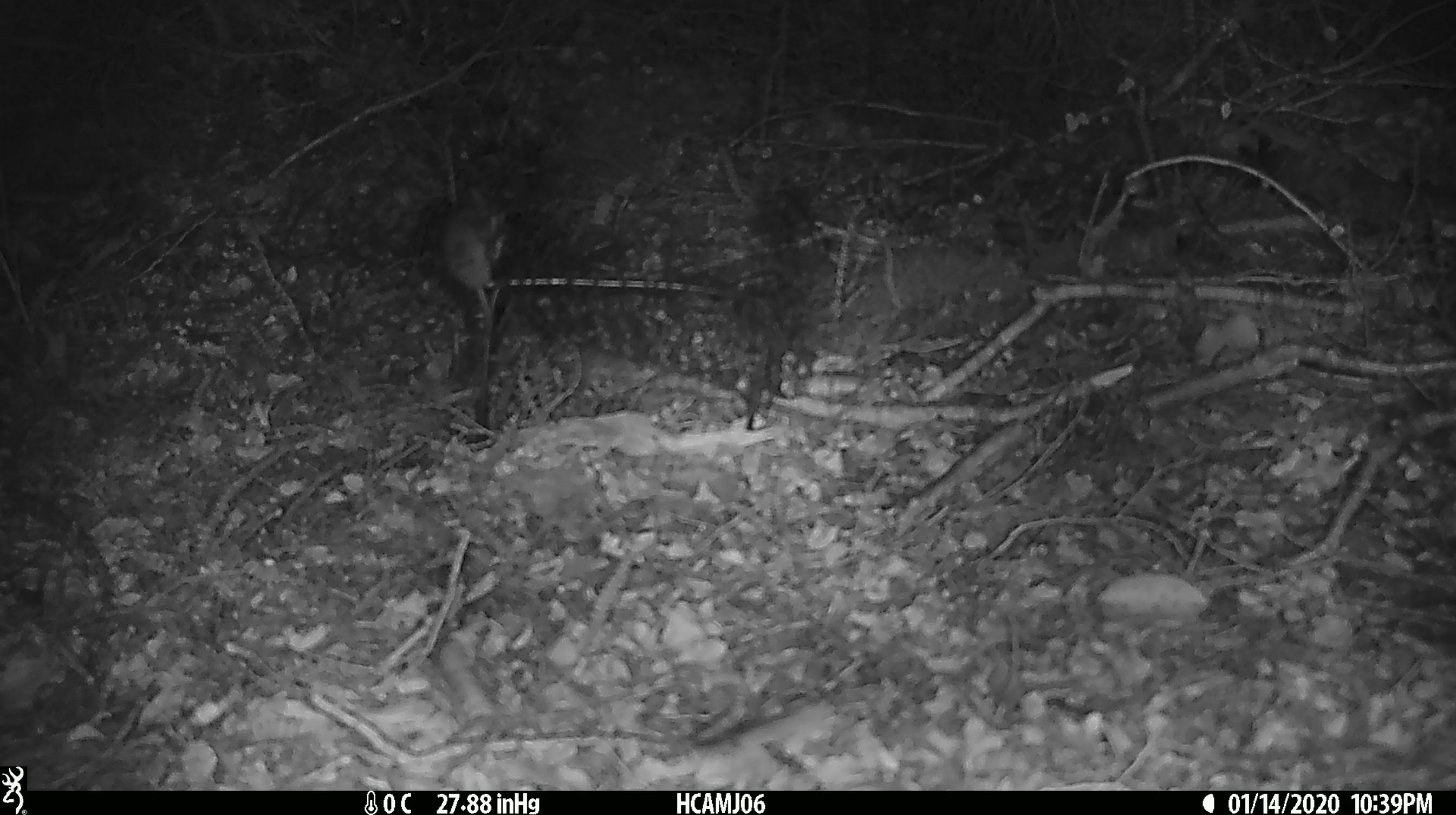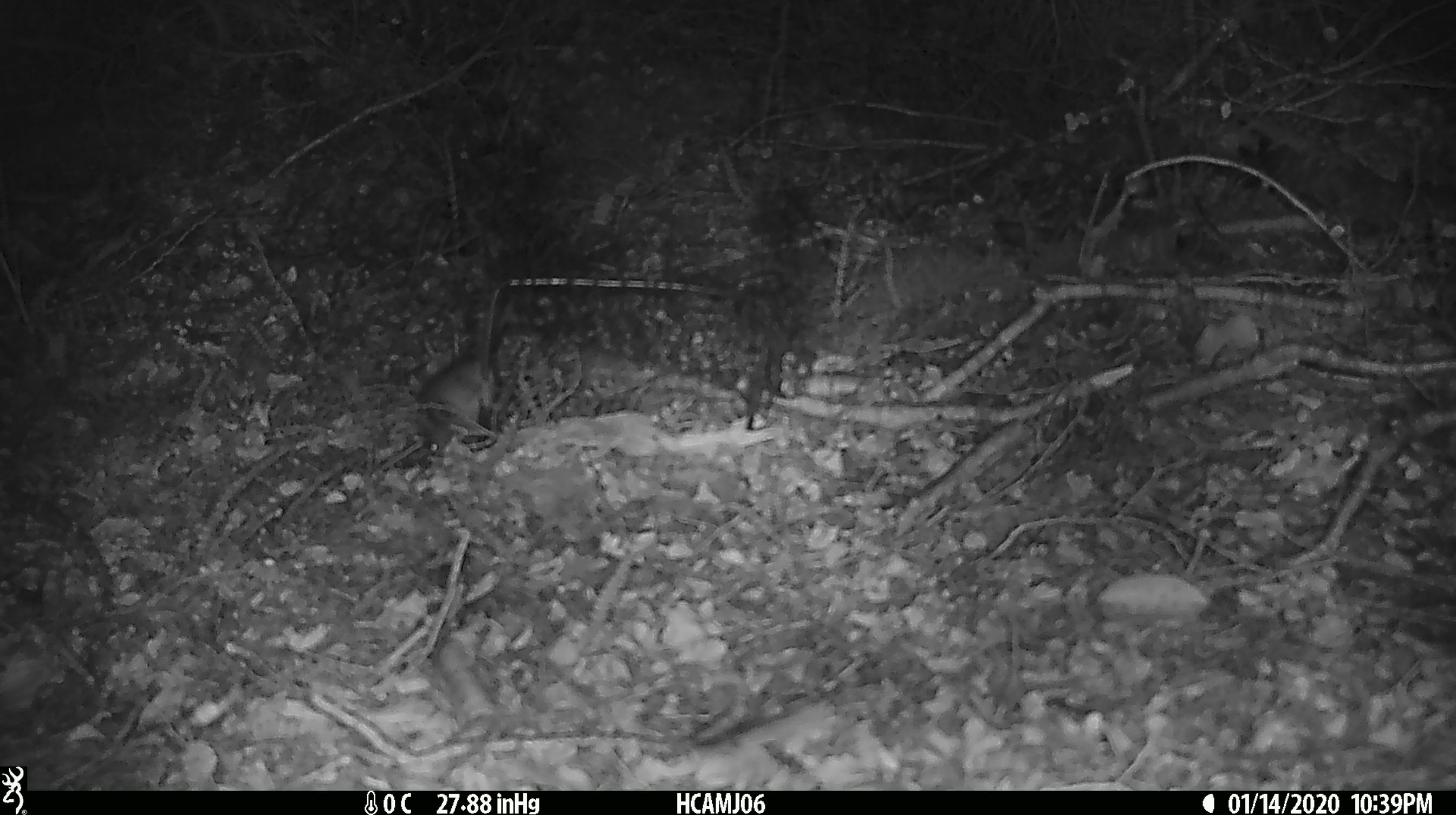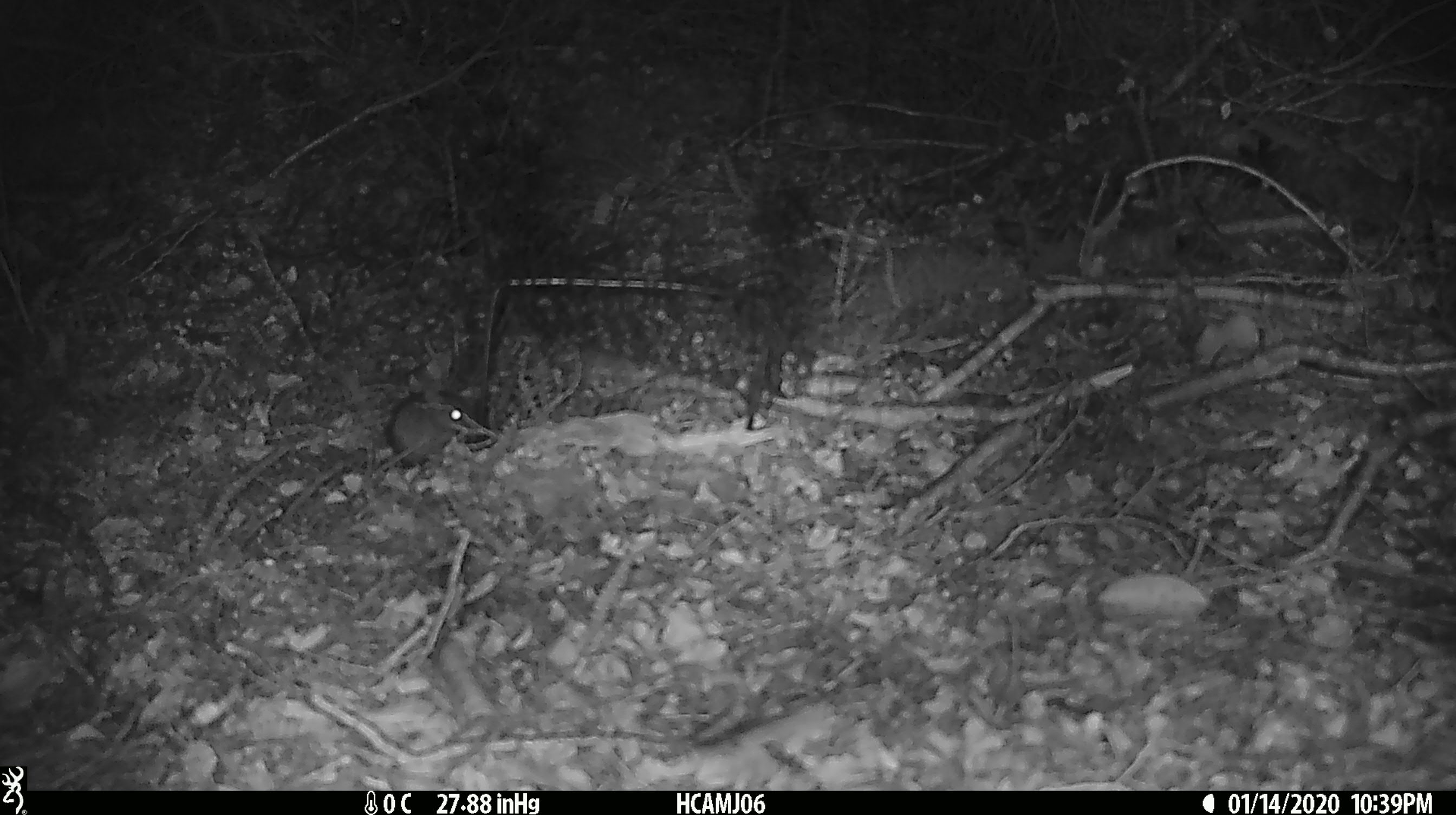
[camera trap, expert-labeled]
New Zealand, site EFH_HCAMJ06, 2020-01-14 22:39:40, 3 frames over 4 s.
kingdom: Animalia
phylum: Chordata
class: Mammalia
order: Rodentia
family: Muridae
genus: Mus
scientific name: Mus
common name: mouse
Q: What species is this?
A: Mouse (Mus).